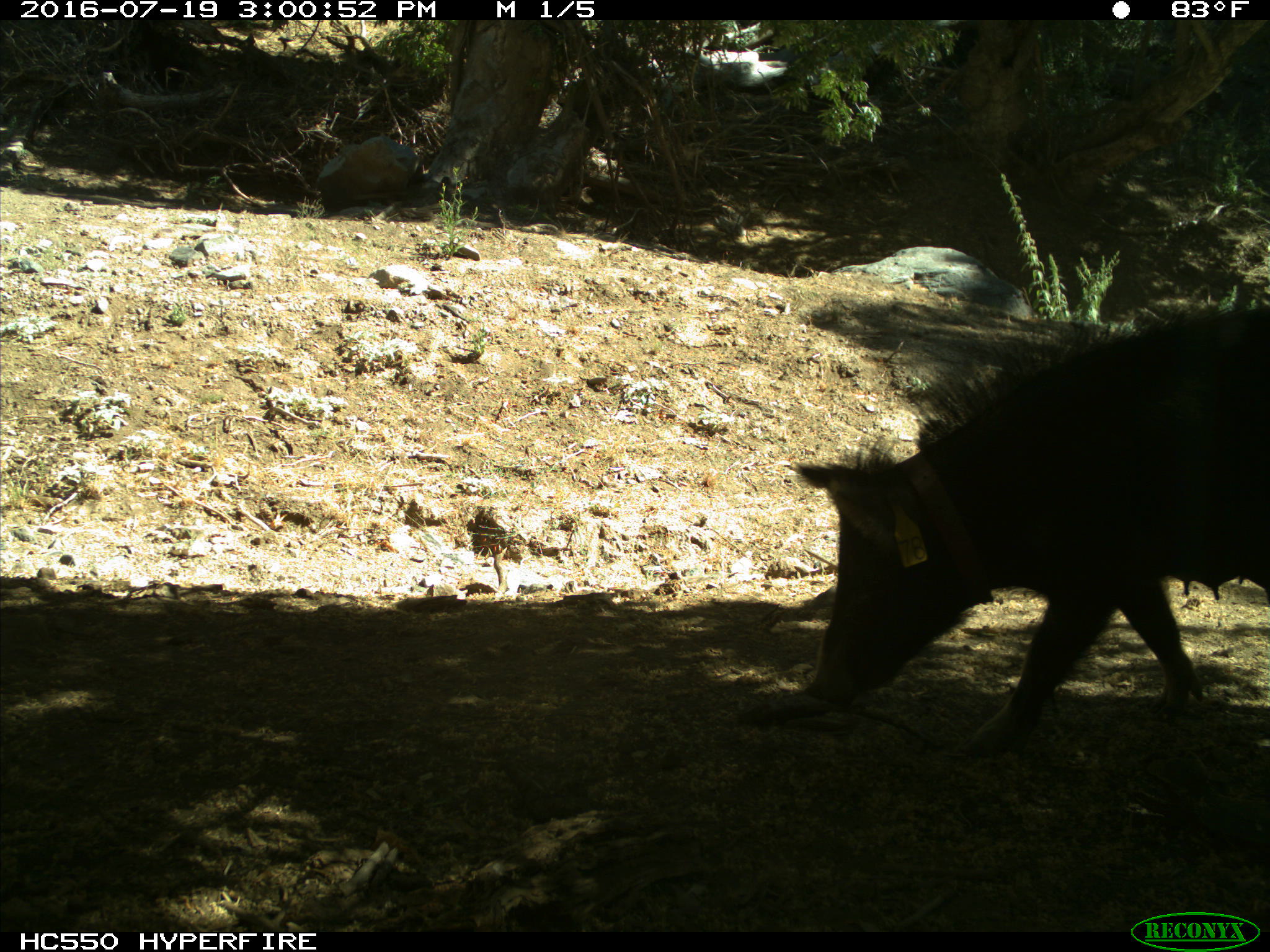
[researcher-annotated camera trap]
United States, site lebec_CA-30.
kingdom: Animalia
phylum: Chordata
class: Mammalia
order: Artiodactyla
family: Suidae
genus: Sus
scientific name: Sus scrofa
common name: wild boar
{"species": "Sus scrofa (wild boar)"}